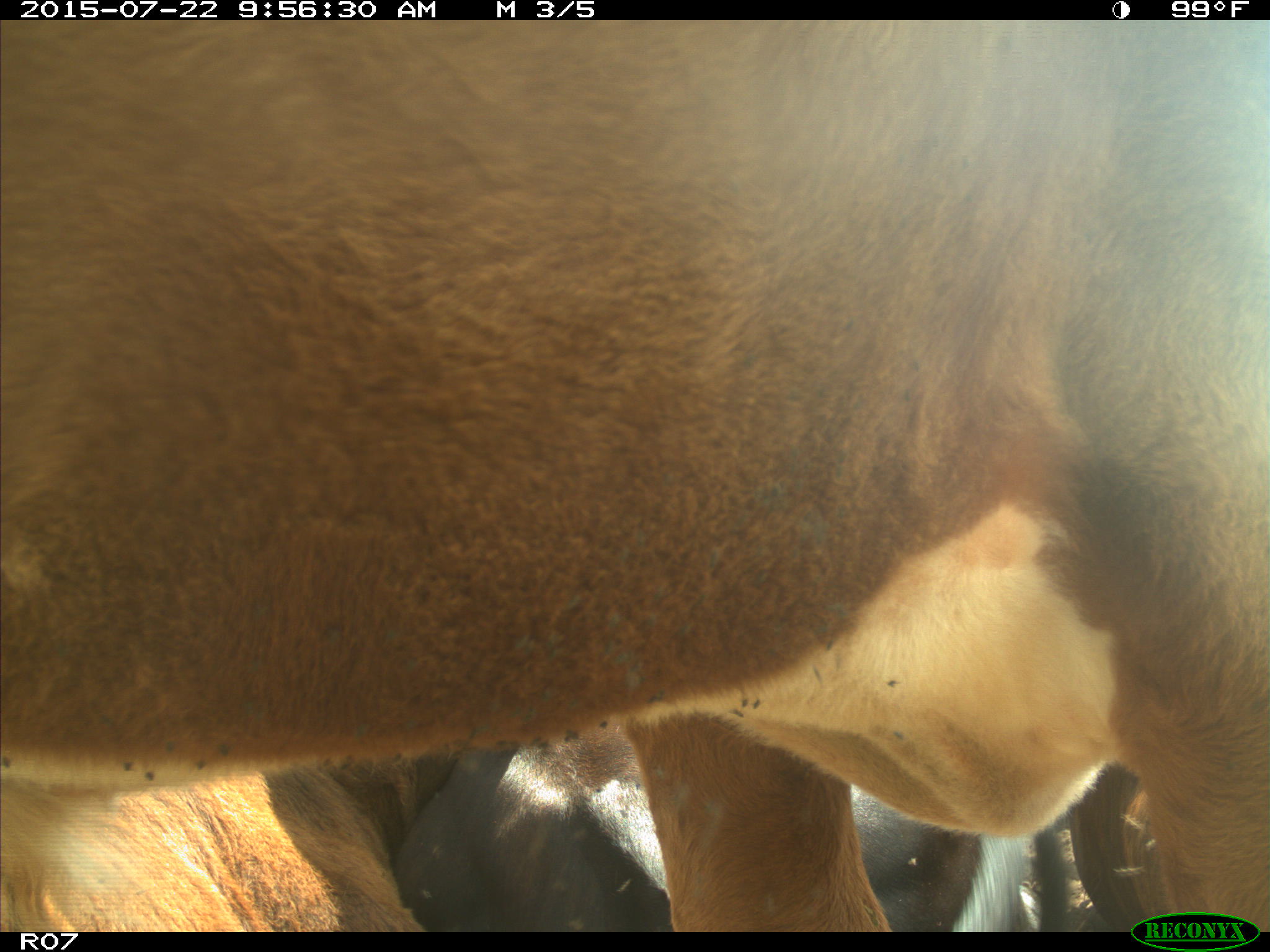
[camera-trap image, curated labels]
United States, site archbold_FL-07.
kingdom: Animalia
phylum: Chordata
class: Mammalia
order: Carnivora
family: Procyonidae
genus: Procyon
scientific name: Procyon lotor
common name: common raccoon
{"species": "Procyon lotor (common raccoon)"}